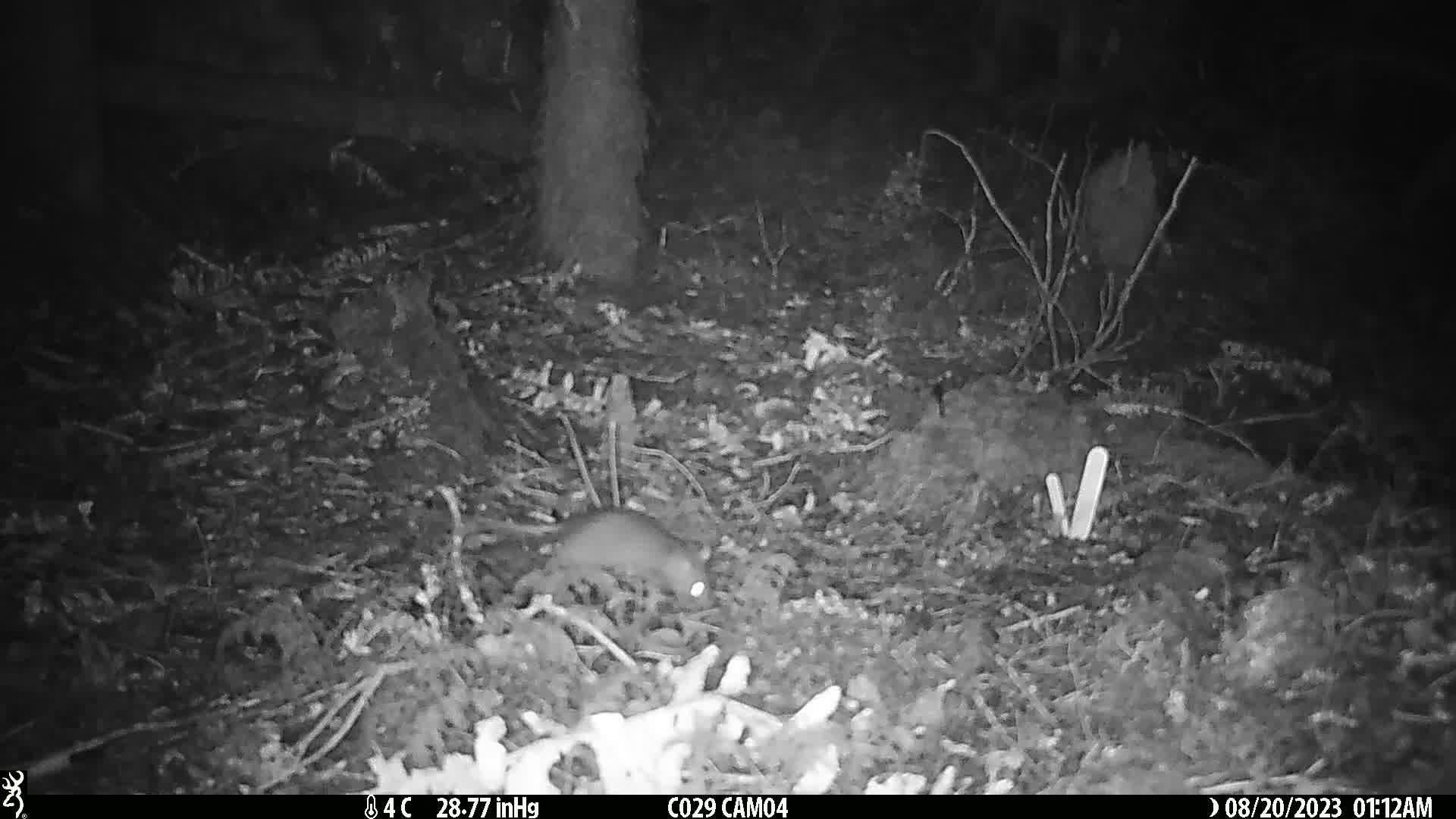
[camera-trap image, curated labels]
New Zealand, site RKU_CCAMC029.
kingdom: Animalia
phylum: Chordata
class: Mammalia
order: Rodentia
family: Muridae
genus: Rattus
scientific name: Rattus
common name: rat